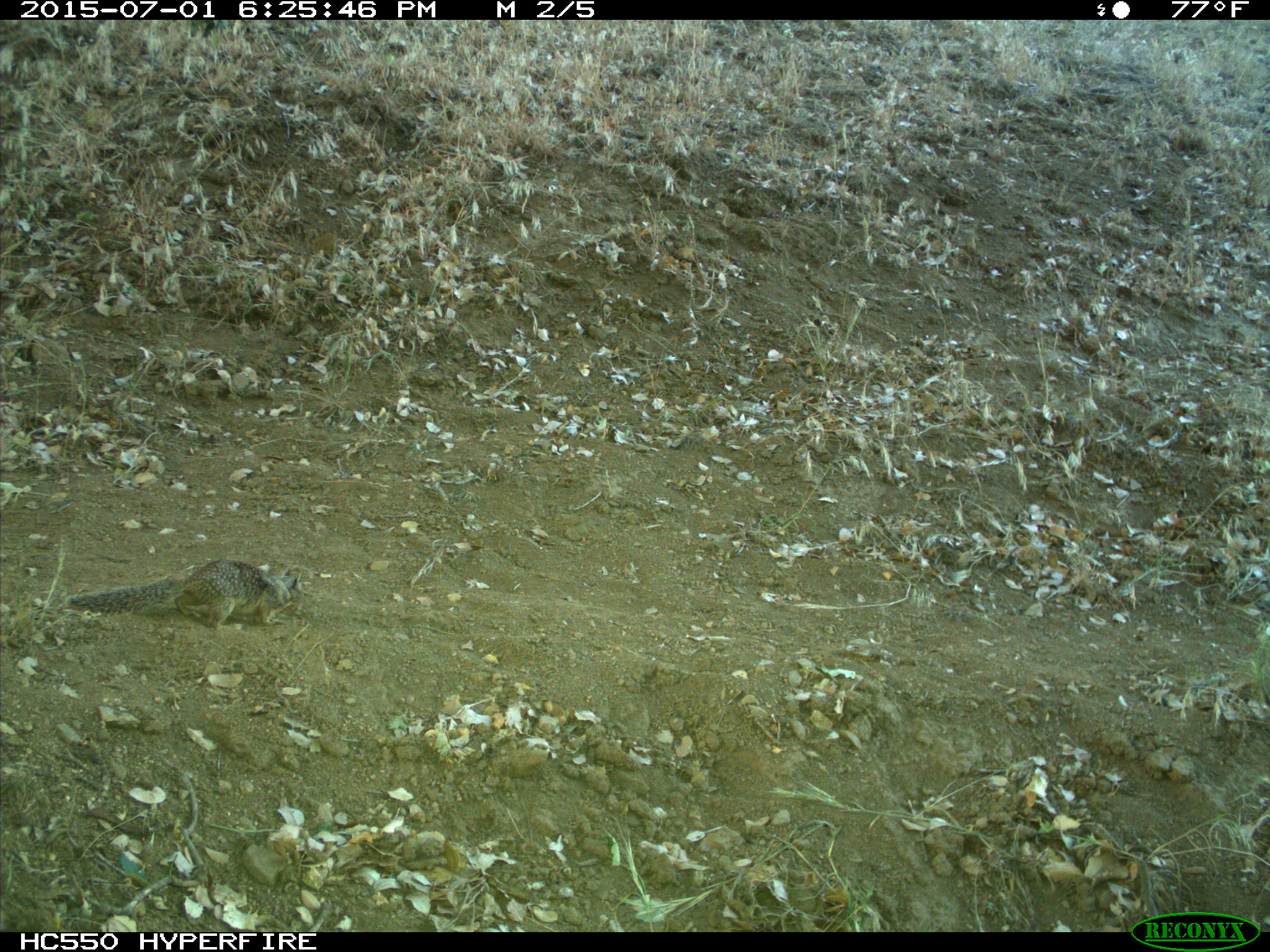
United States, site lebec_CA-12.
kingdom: Animalia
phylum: Chordata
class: Mammalia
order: Rodentia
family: Sciuridae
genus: Otospermophilus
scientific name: Otospermophilus beecheyi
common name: california ground squirrel